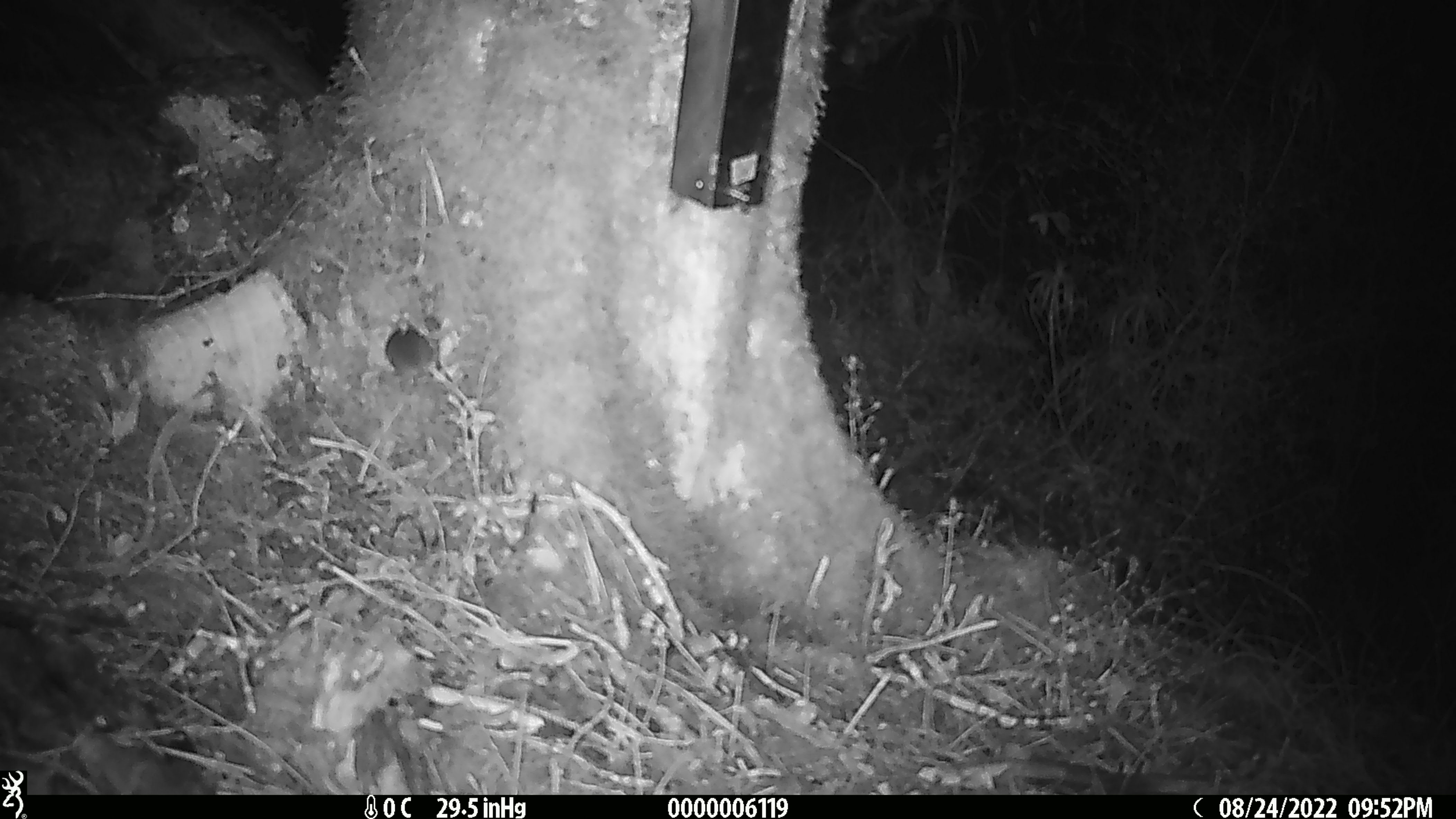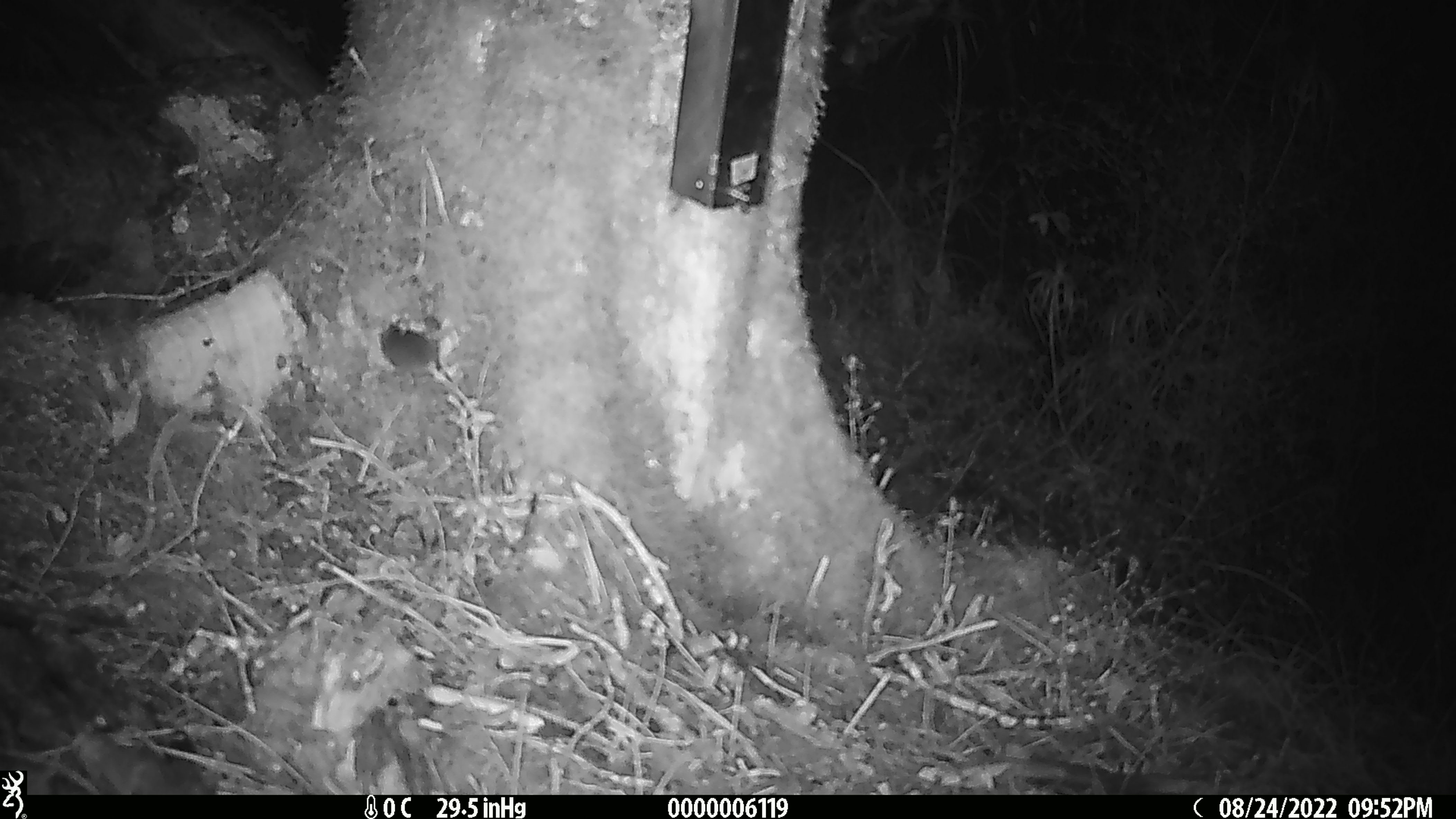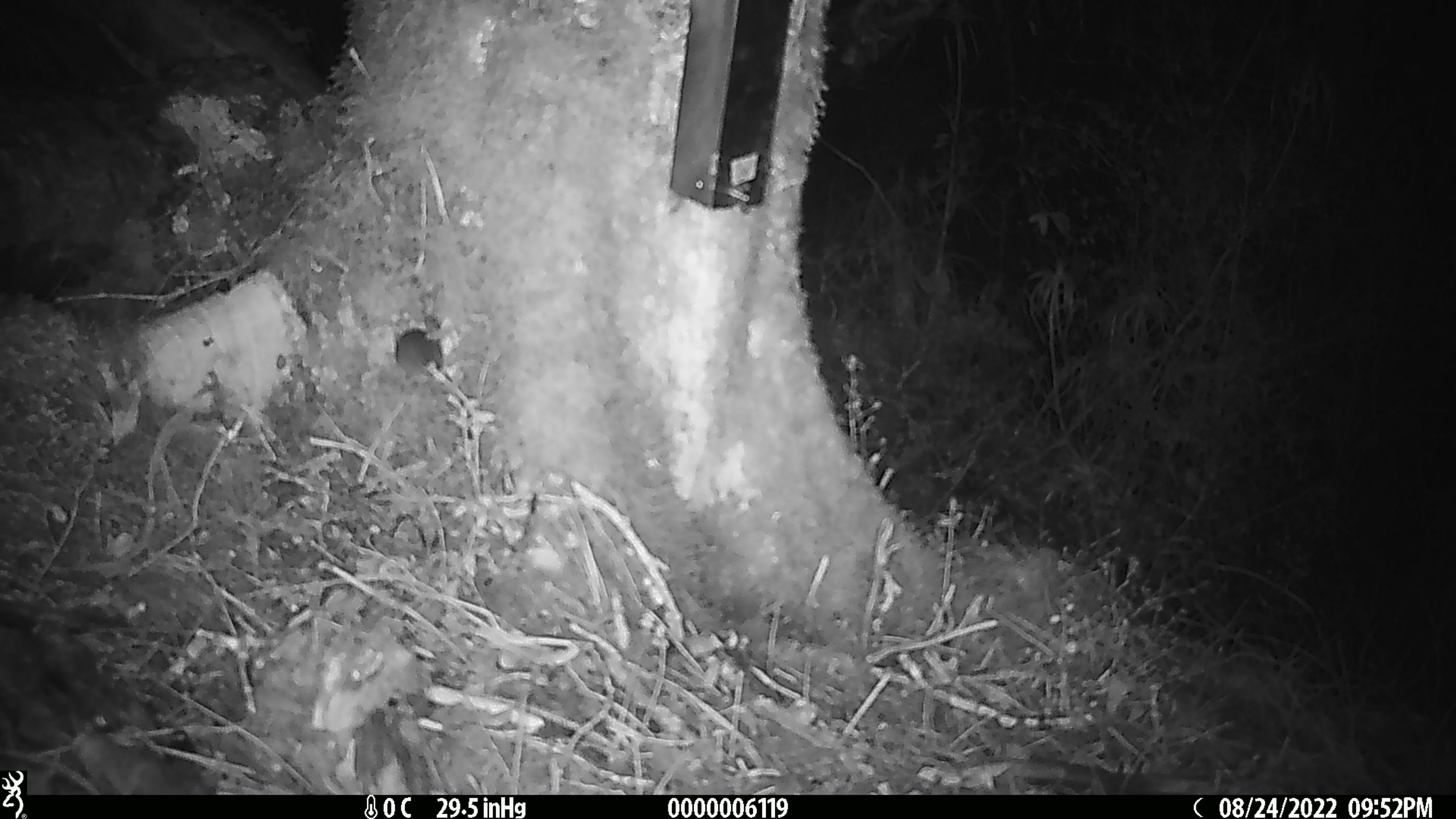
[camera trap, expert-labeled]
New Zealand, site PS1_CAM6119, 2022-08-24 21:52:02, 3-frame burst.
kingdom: Animalia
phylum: Chordata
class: Mammalia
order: Rodentia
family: Muridae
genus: Mus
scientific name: Mus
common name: mouse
Mouse (Mus).